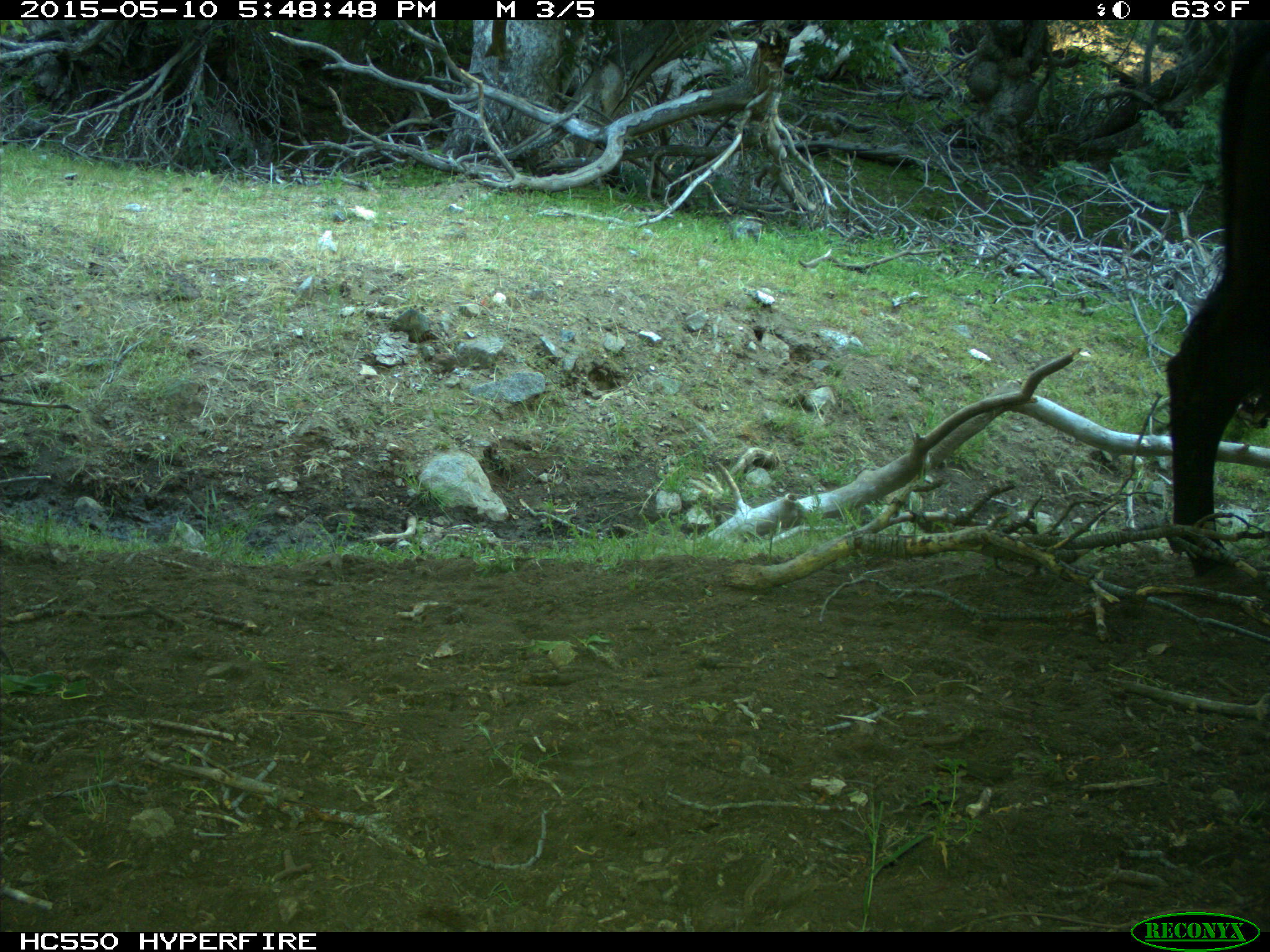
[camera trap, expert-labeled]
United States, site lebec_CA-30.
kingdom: Animalia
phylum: Chordata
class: Mammalia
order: Artiodactyla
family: Bovidae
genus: Bos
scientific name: Bos taurus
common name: domestic cow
Bos taurus (domestic cow).